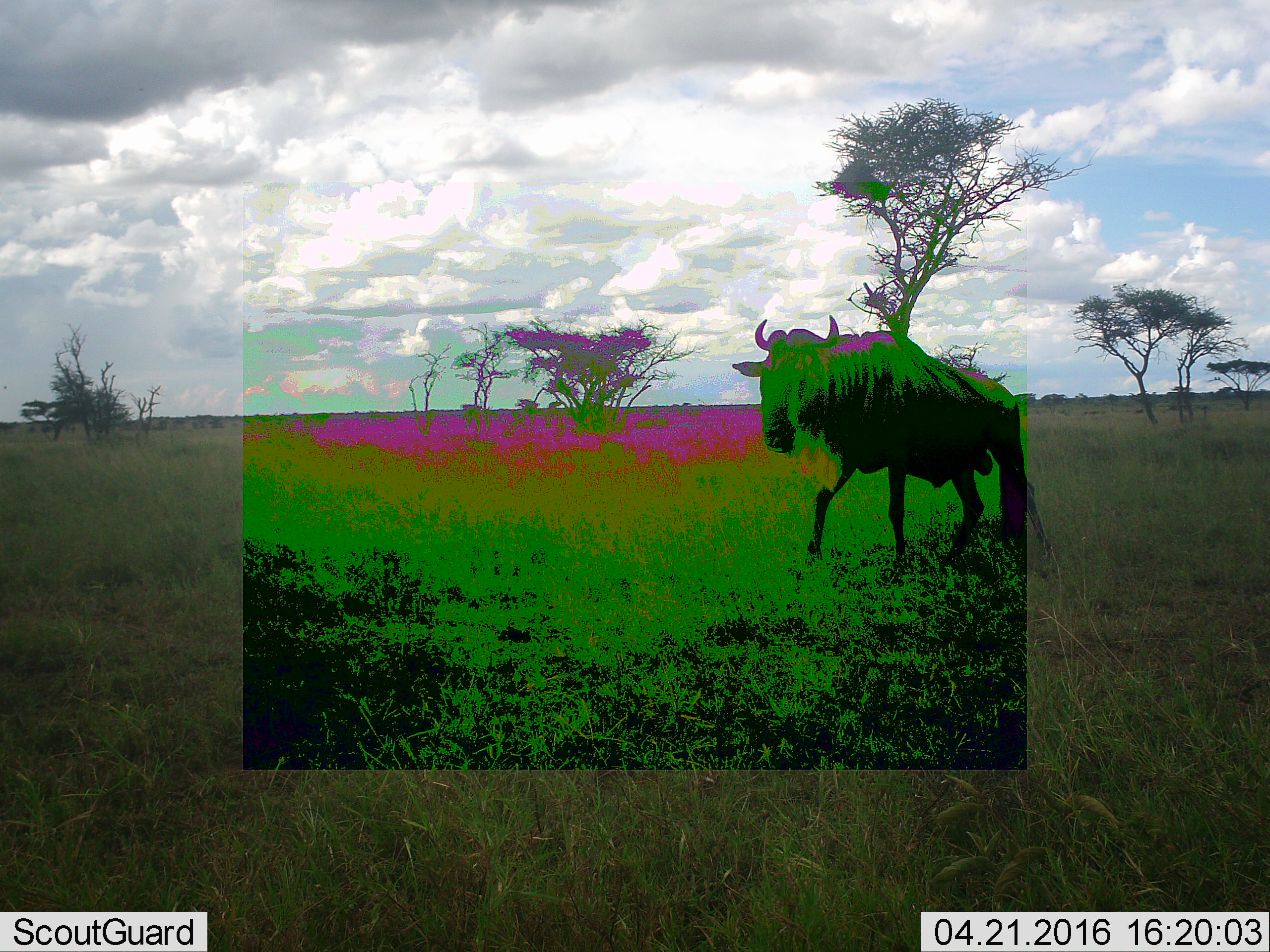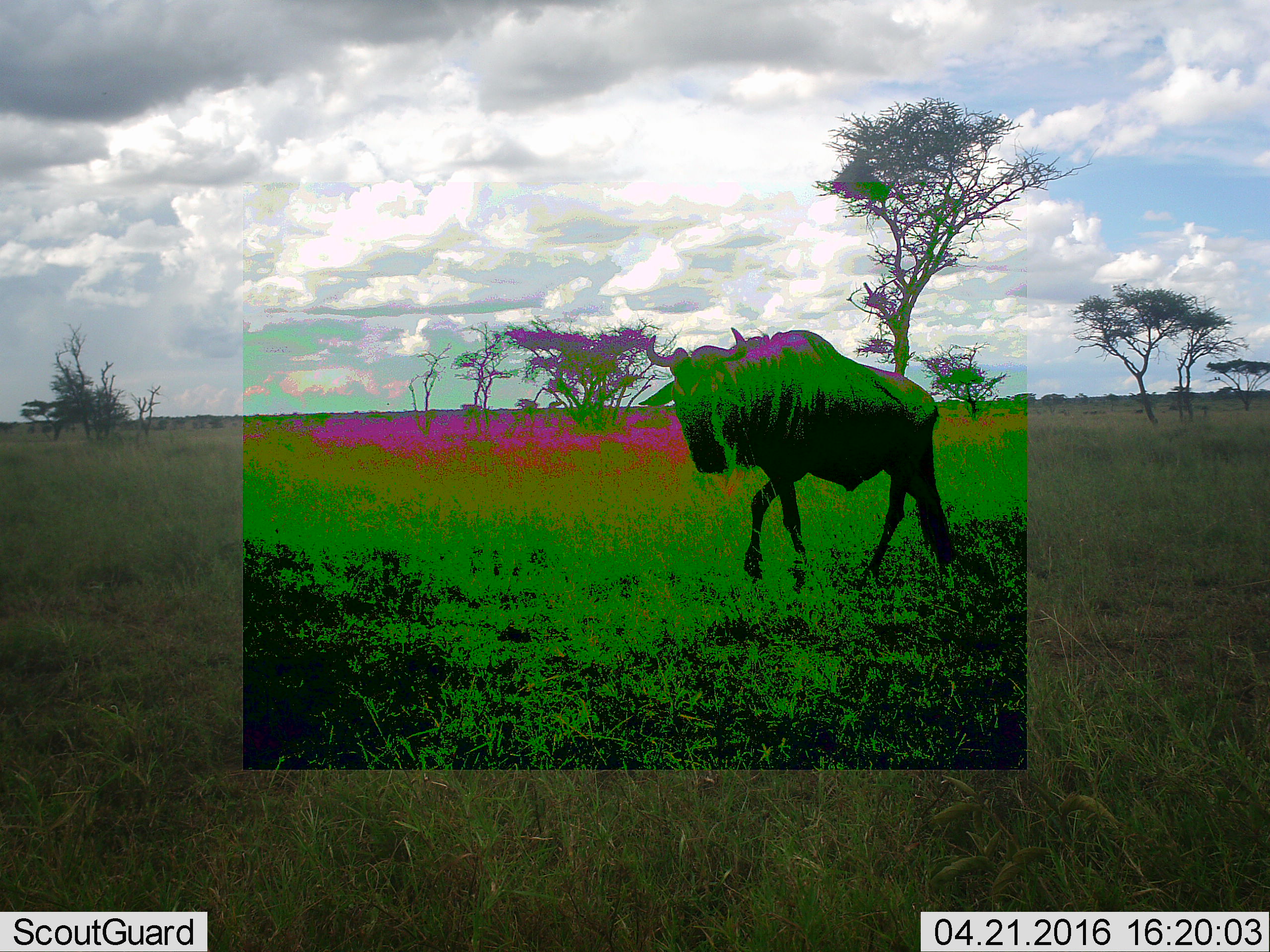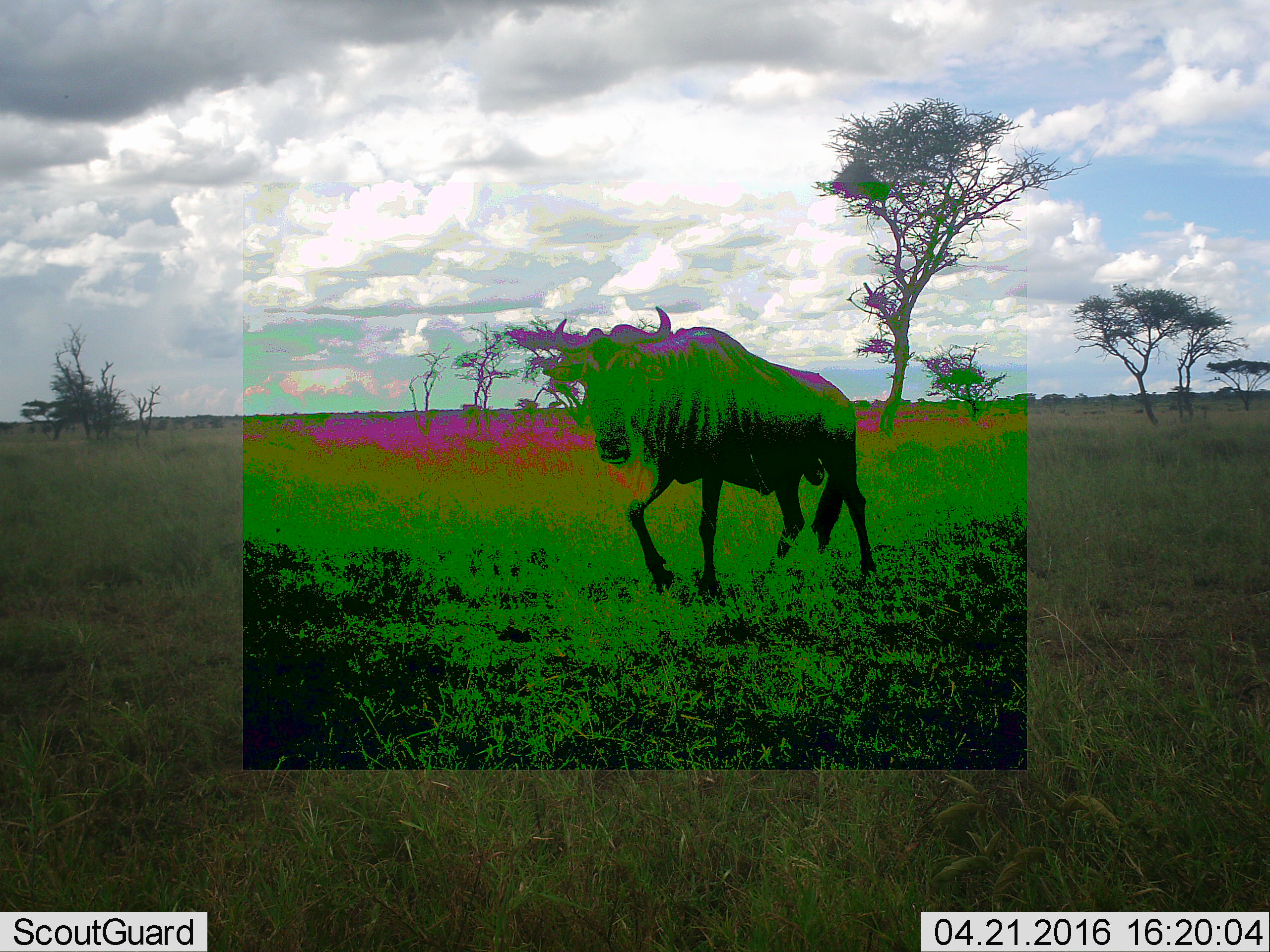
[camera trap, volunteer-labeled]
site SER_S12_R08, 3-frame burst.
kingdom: Animalia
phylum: Chordata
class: Mammalia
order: Artiodactyla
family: Bovidae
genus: Connochaetes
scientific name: Connochaetes taurinus taurinus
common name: blue wildebeest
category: wildebeestblue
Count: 1.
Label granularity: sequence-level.